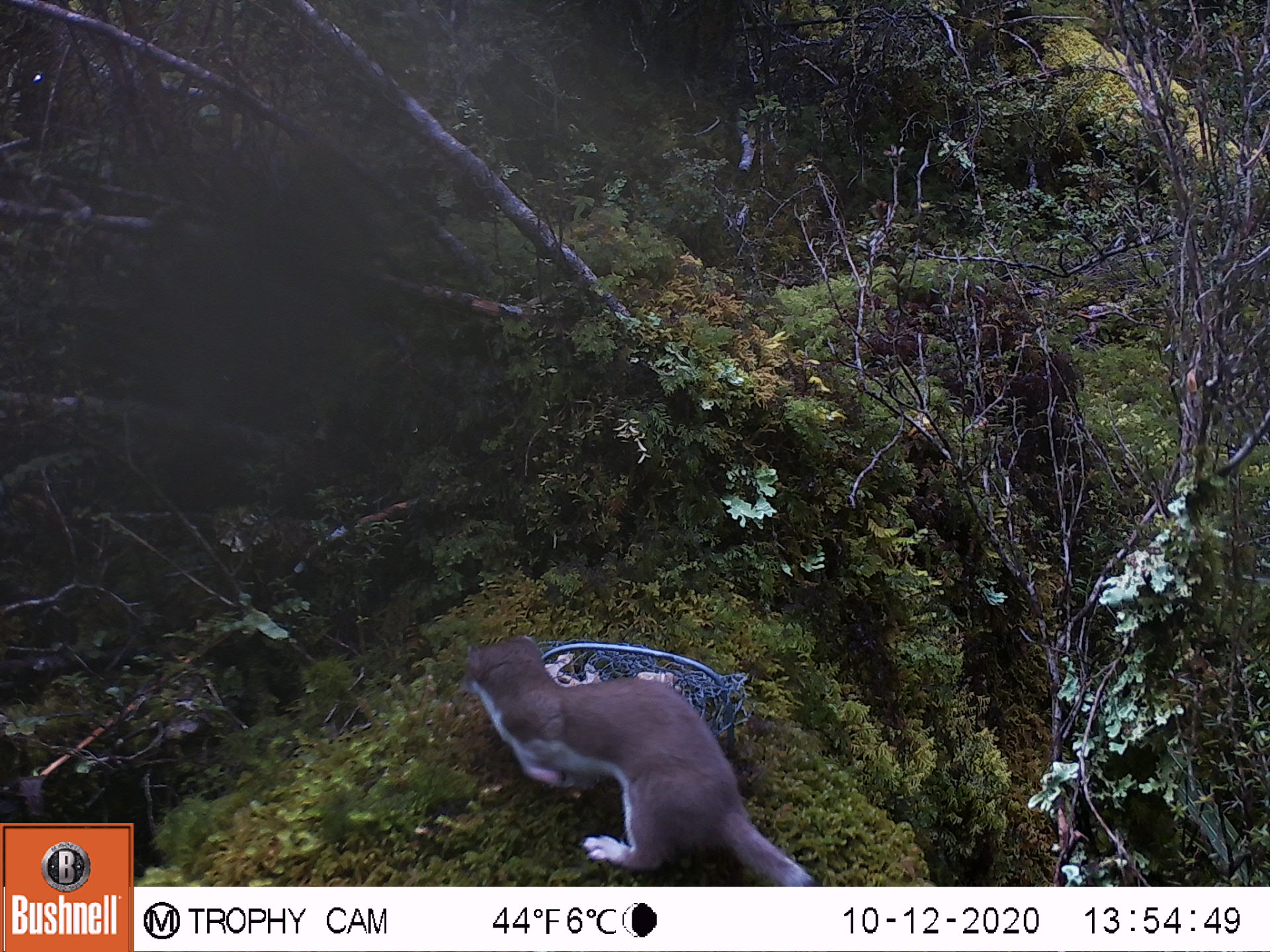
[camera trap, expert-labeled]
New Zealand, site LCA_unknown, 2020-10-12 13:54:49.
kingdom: Animalia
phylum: Chordata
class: Mammalia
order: Carnivora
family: Mustelidae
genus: Mustela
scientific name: Mustela erminea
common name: stoat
Stoat (Mustela erminea).